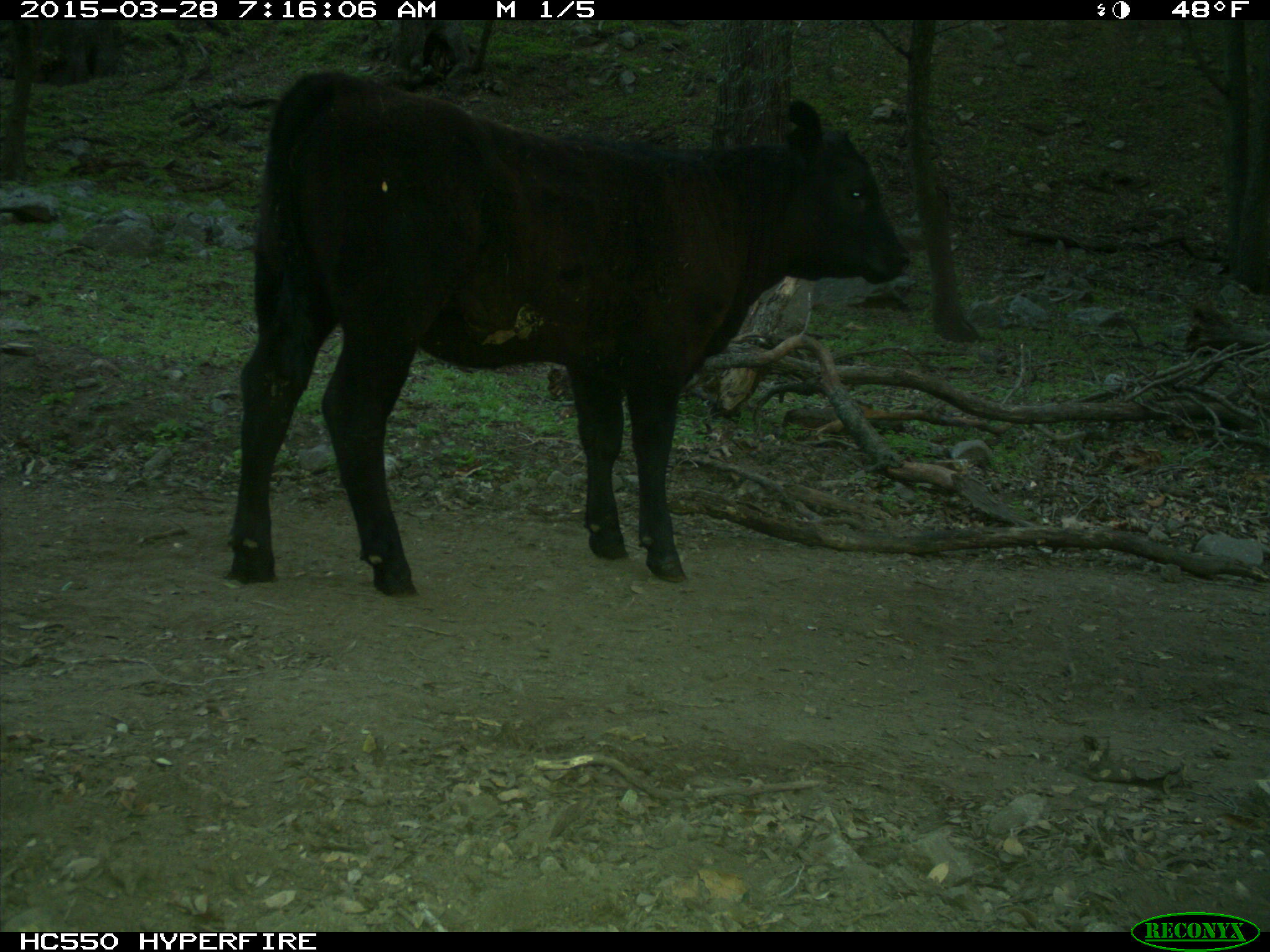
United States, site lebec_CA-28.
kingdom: Animalia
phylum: Chordata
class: Mammalia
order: Artiodactyla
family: Bovidae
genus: Bos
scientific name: Bos taurus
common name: domestic cow